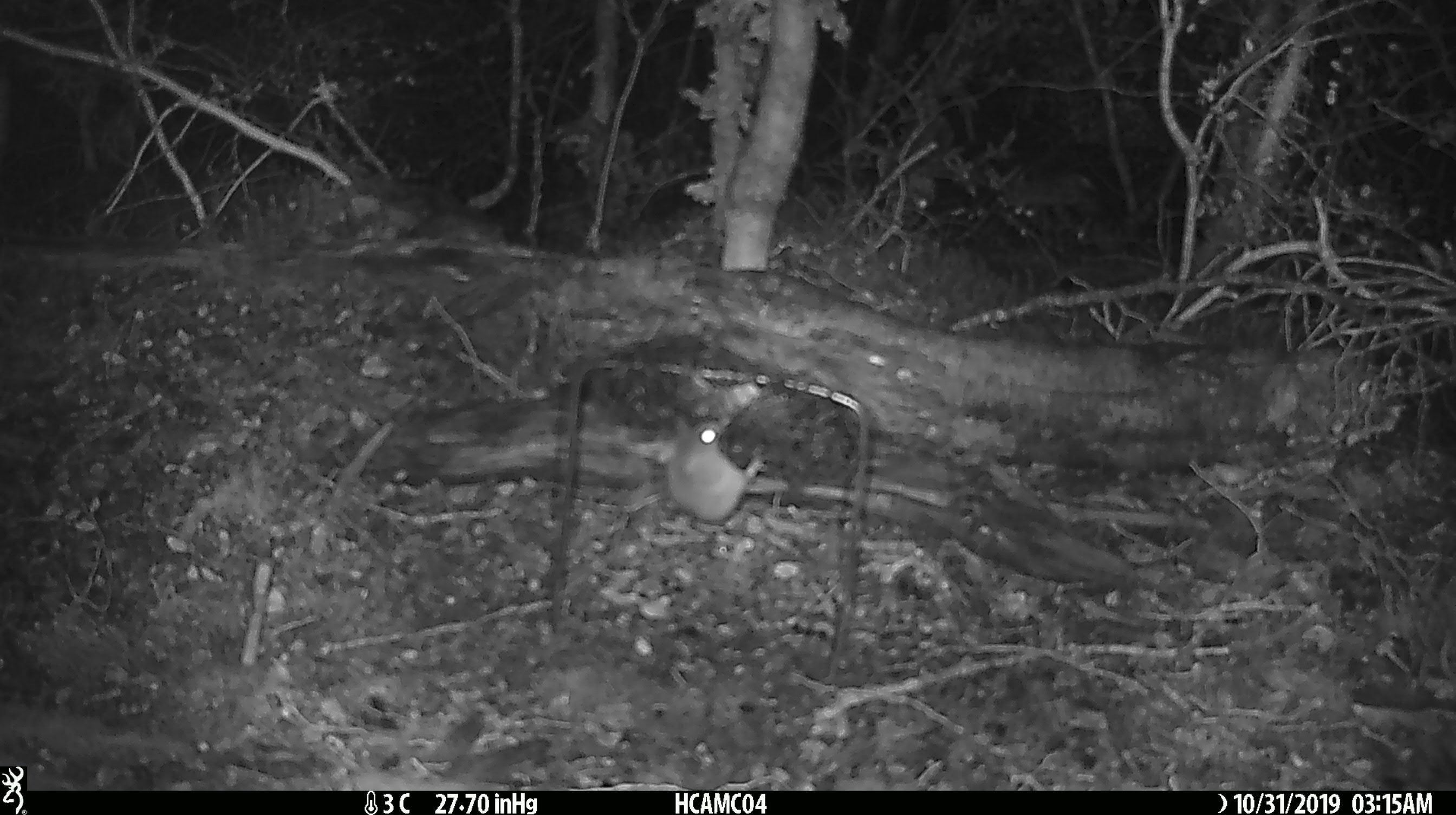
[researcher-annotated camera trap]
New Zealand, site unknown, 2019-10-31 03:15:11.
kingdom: Animalia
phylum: Chordata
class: Mammalia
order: Rodentia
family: Muridae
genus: Mus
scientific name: Mus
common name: mouse